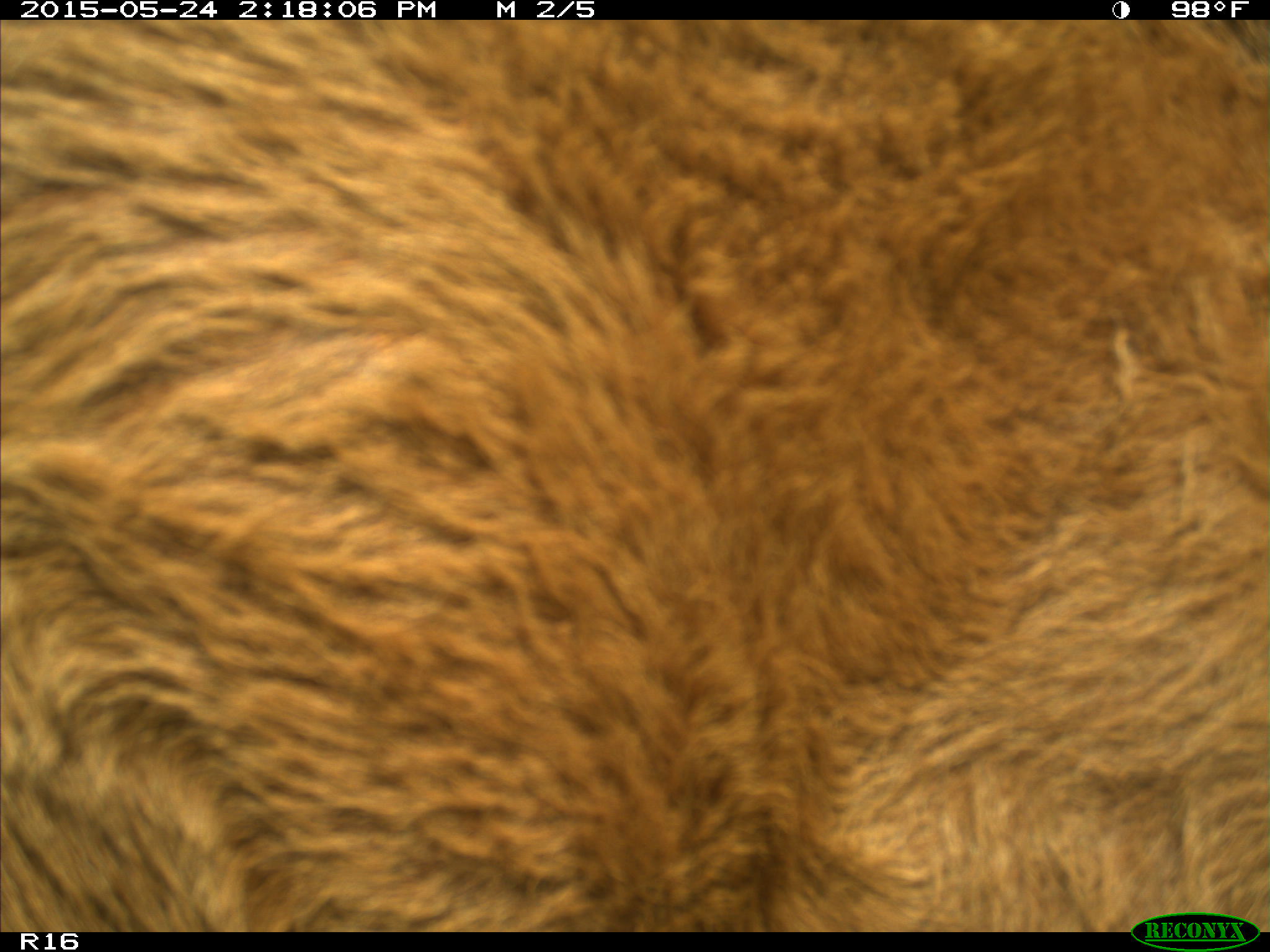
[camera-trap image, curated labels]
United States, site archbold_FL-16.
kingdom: Animalia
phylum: Chordata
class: Mammalia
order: Artiodactyla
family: Bovidae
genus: Bos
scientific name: Bos taurus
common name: domestic cow